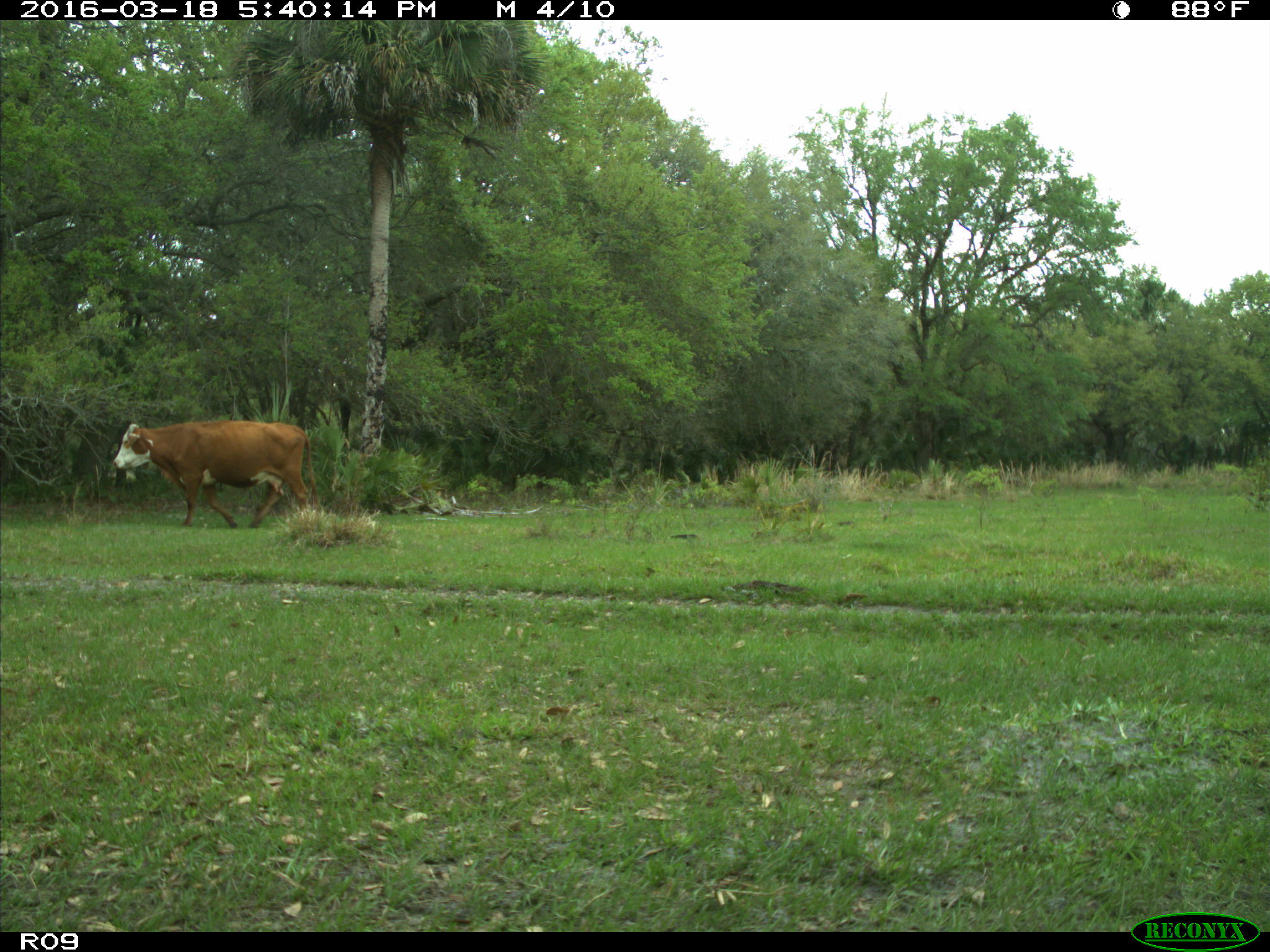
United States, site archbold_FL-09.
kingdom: Animalia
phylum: Chordata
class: Mammalia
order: Artiodactyla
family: Bovidae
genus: Bos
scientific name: Bos taurus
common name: domestic cow